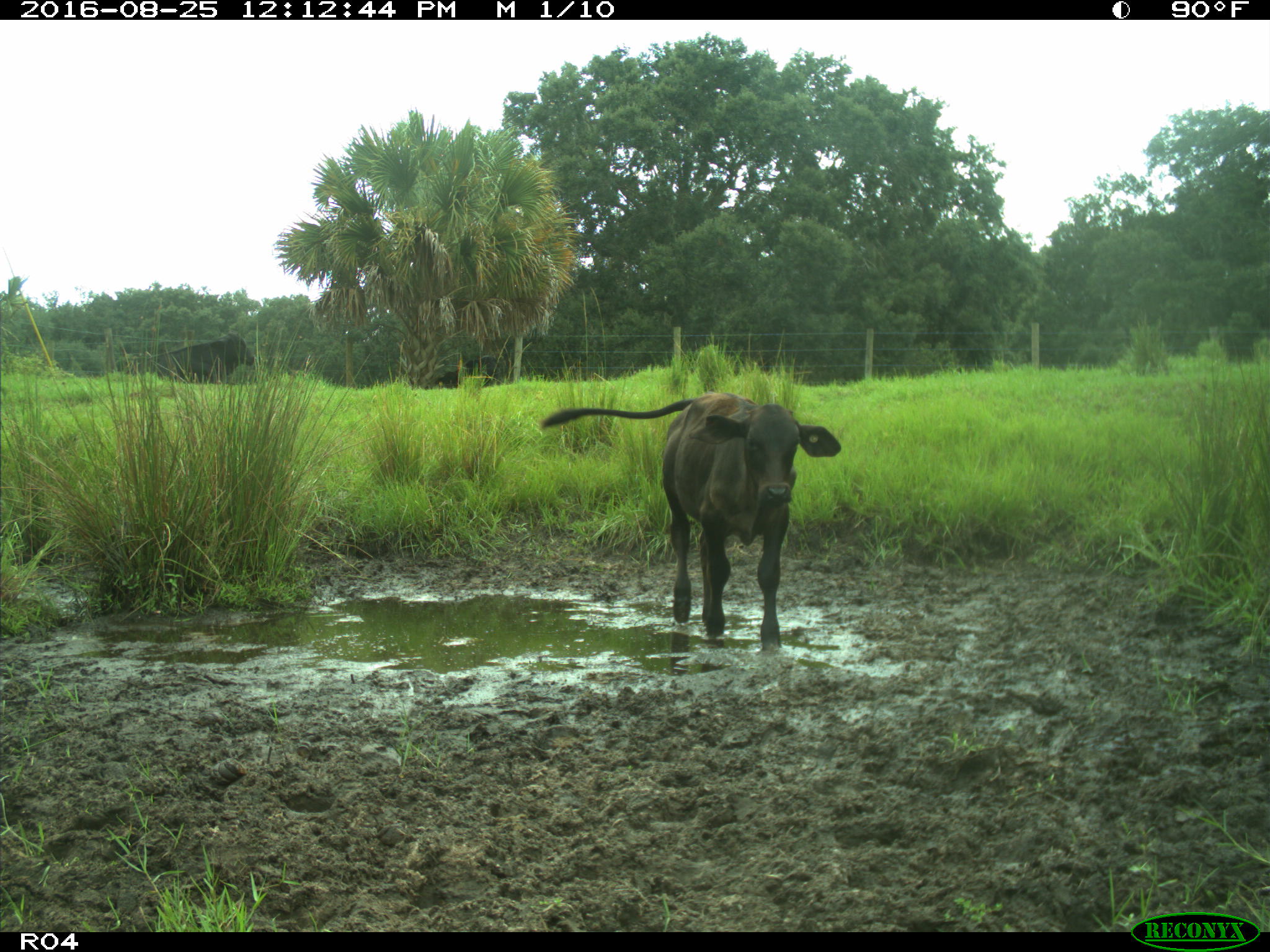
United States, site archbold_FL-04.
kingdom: Animalia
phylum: Chordata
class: Mammalia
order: Artiodactyla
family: Bovidae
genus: Bos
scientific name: Bos taurus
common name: domestic cow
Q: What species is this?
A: Bos taurus (domestic cow).